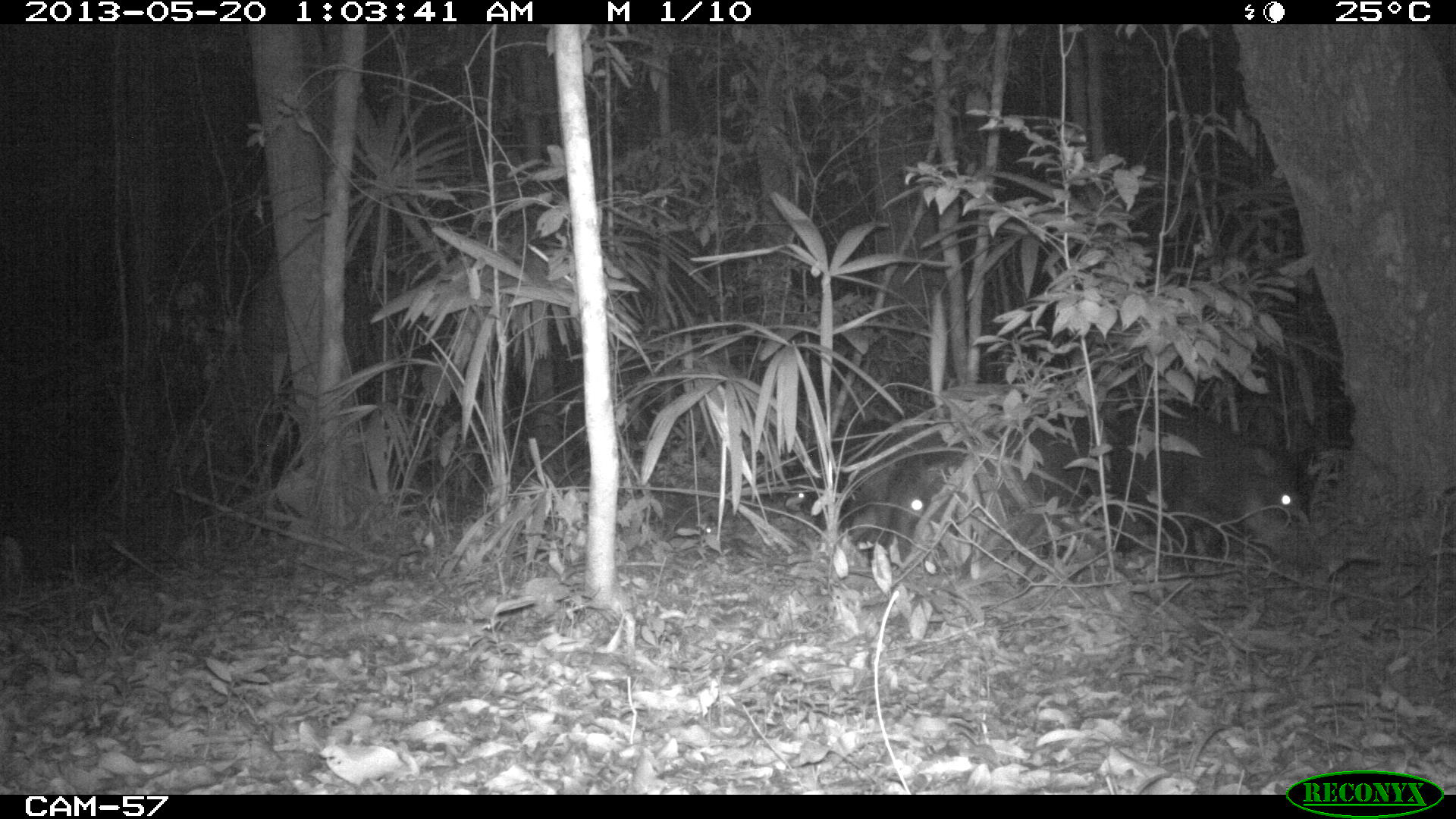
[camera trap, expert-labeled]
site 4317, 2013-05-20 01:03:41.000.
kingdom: Animalia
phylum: Chordata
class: Mammalia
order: Artiodactyla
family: Tayassuidae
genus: Tayassu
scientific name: Tayassu pecari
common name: white-lipped peccary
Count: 5.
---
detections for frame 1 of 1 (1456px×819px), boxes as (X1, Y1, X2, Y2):
tayassu pecari: (1109, 406, 1310, 558); (886, 426, 1104, 566); (795, 421, 890, 533)